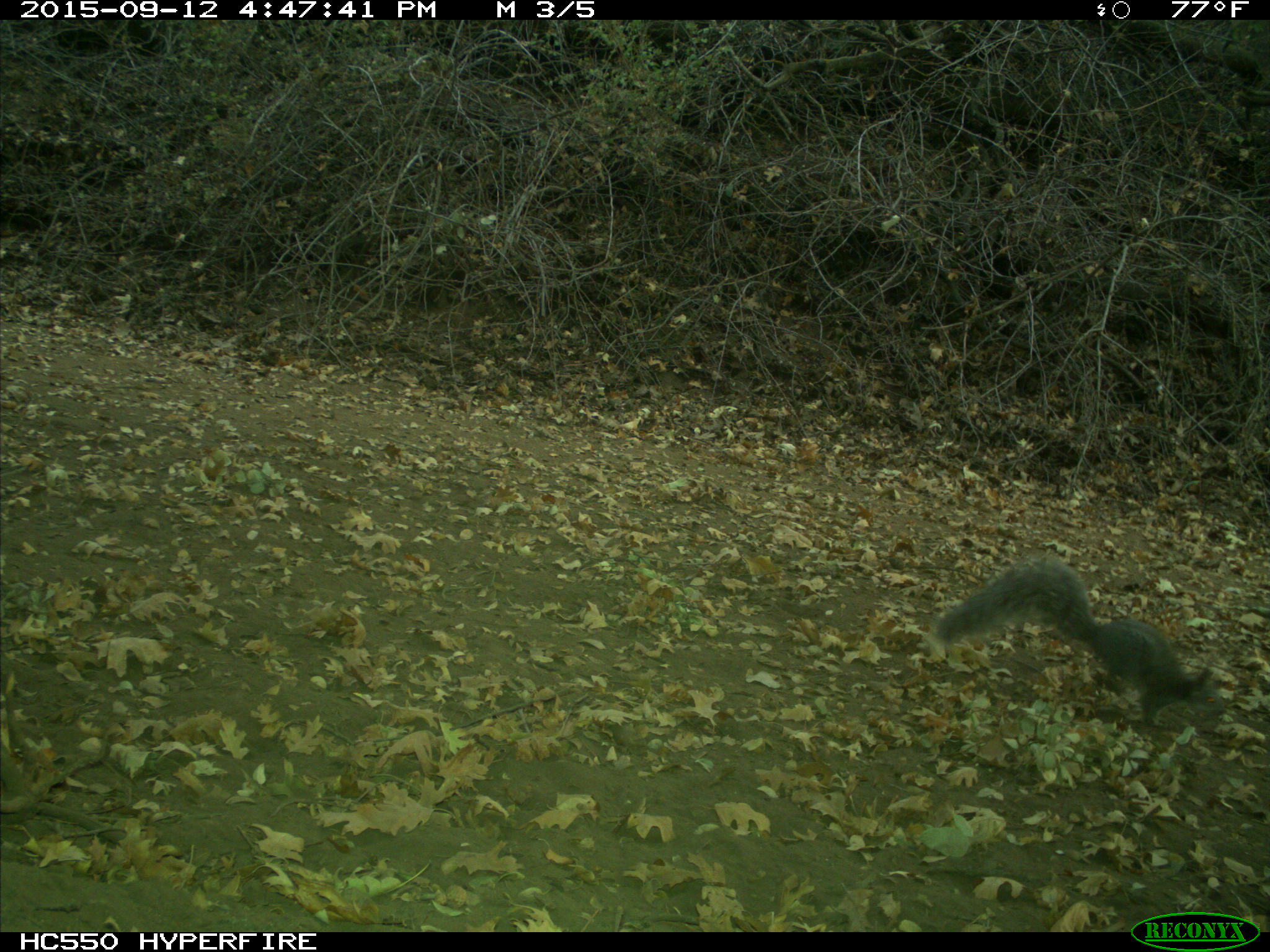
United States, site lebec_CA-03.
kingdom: Animalia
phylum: Chordata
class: Mammalia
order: Rodentia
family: Sciuridae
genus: Sciurus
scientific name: Sciurus carolinensis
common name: eastern gray squirrel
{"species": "Sciurus carolinensis (eastern gray squirrel)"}